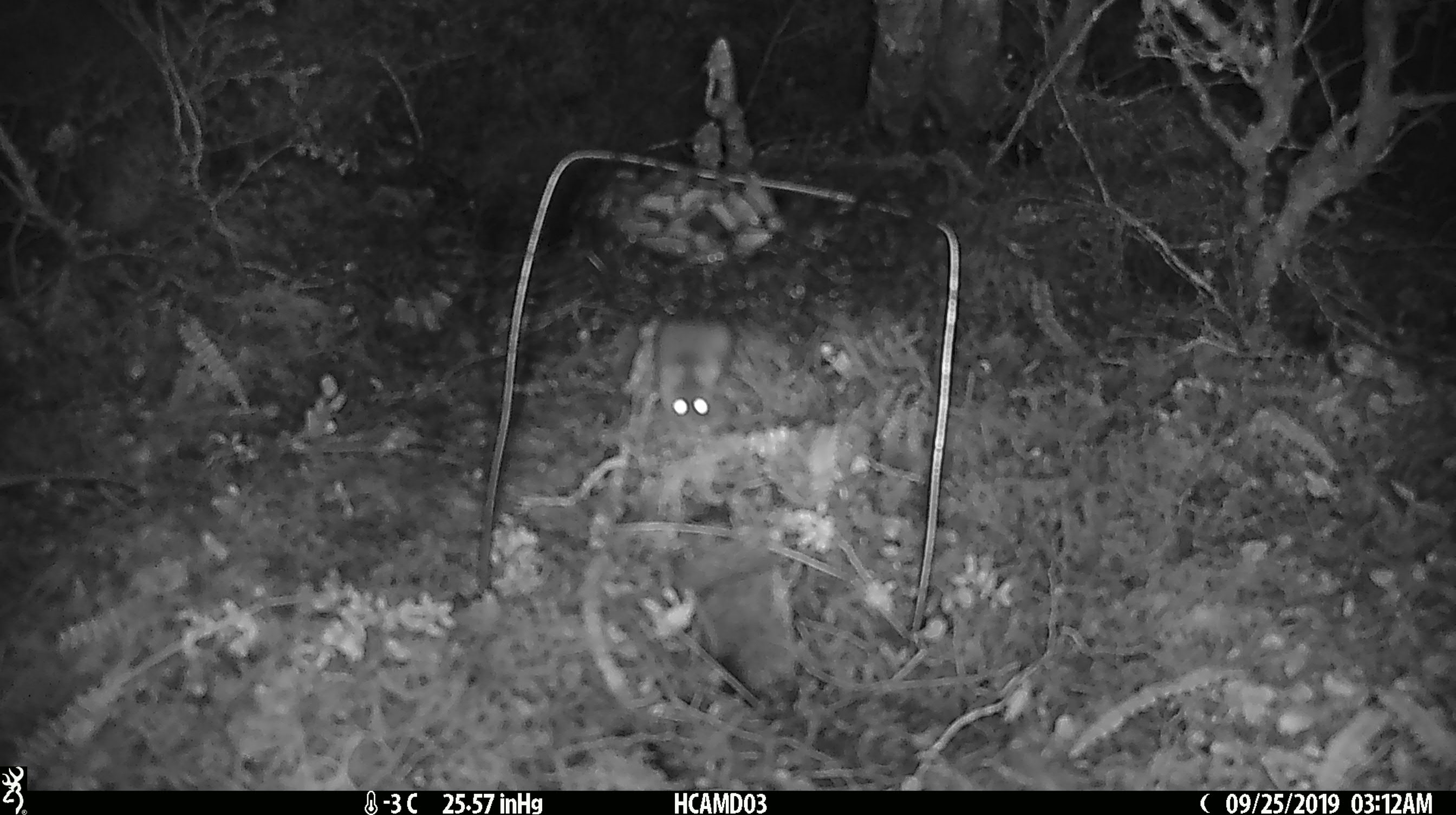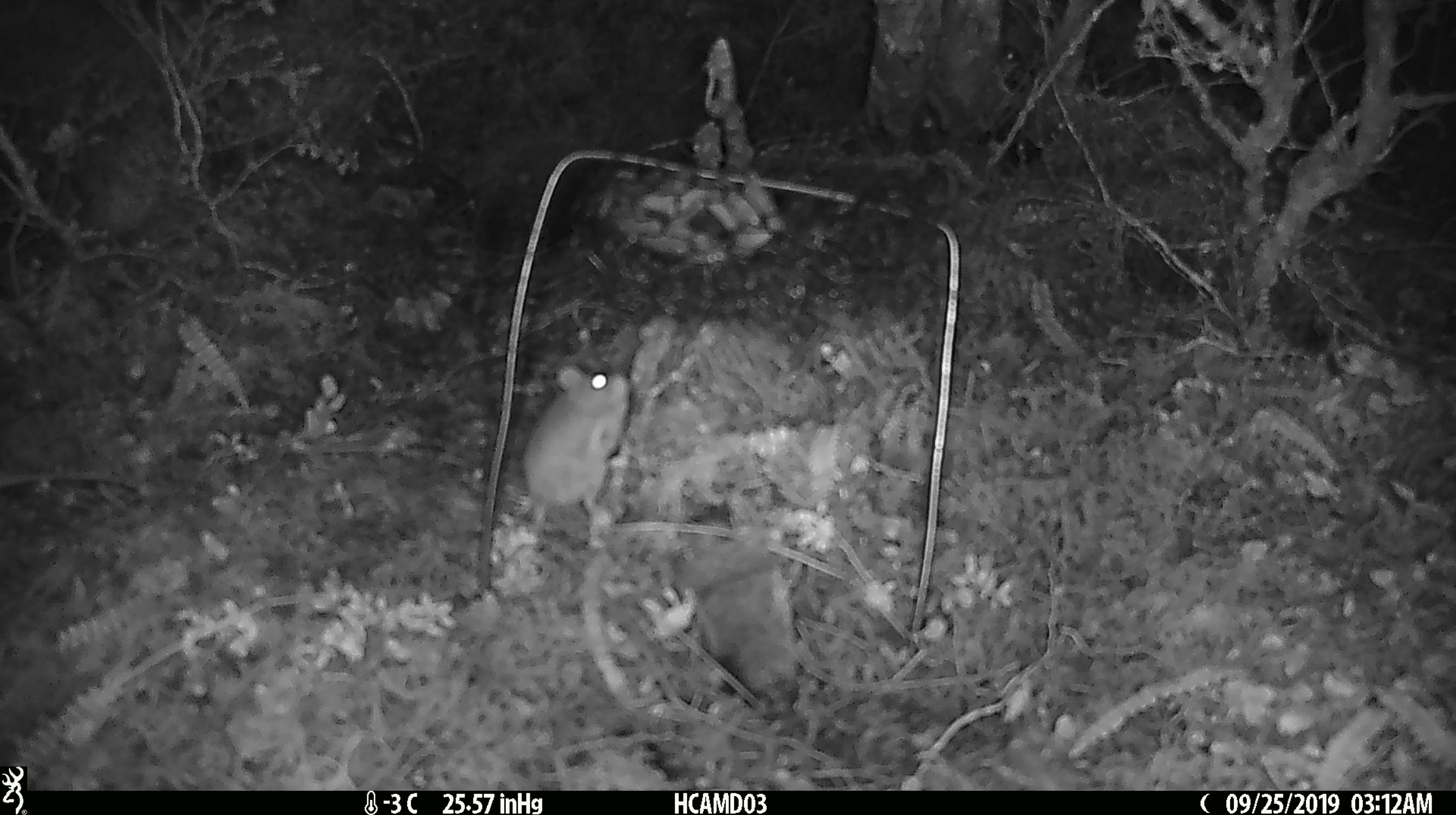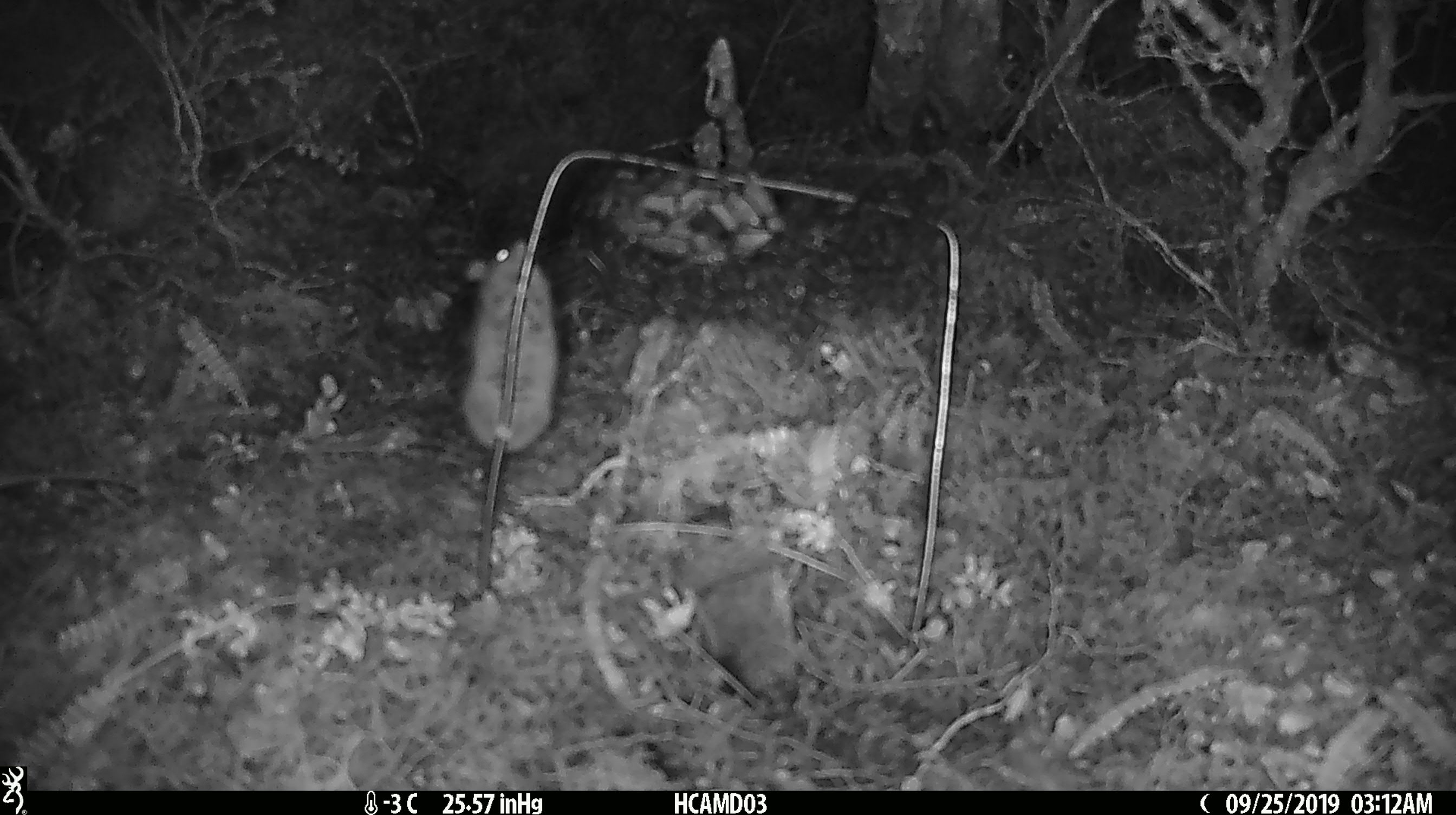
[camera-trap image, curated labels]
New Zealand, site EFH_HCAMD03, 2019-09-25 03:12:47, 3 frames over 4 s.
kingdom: Animalia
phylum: Chordata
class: Mammalia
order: Rodentia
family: Muridae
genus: Mus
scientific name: Mus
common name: mouse